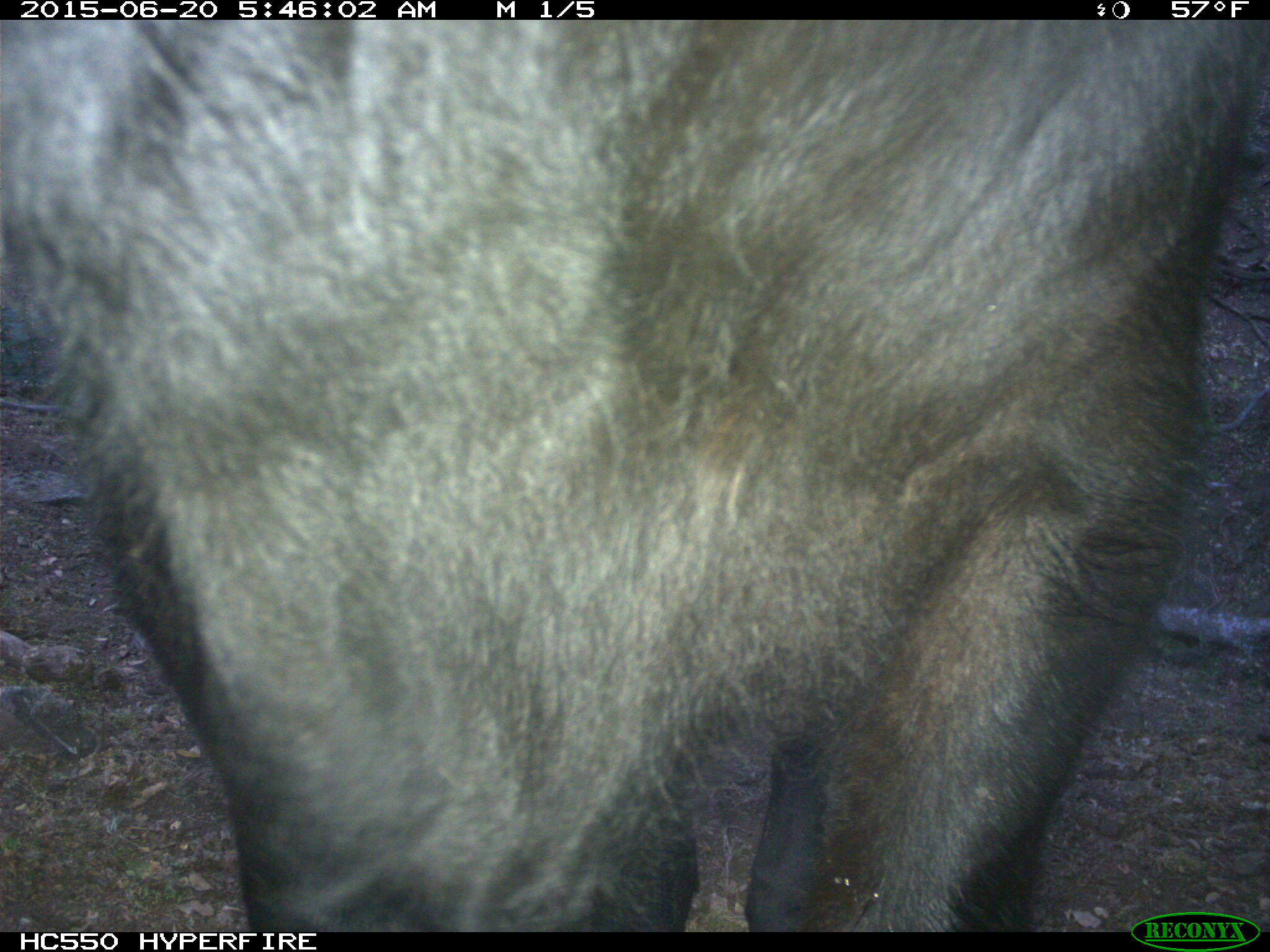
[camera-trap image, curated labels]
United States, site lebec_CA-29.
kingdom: Animalia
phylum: Chordata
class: Mammalia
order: Artiodactyla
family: Bovidae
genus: Bos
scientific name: Bos taurus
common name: domestic cow